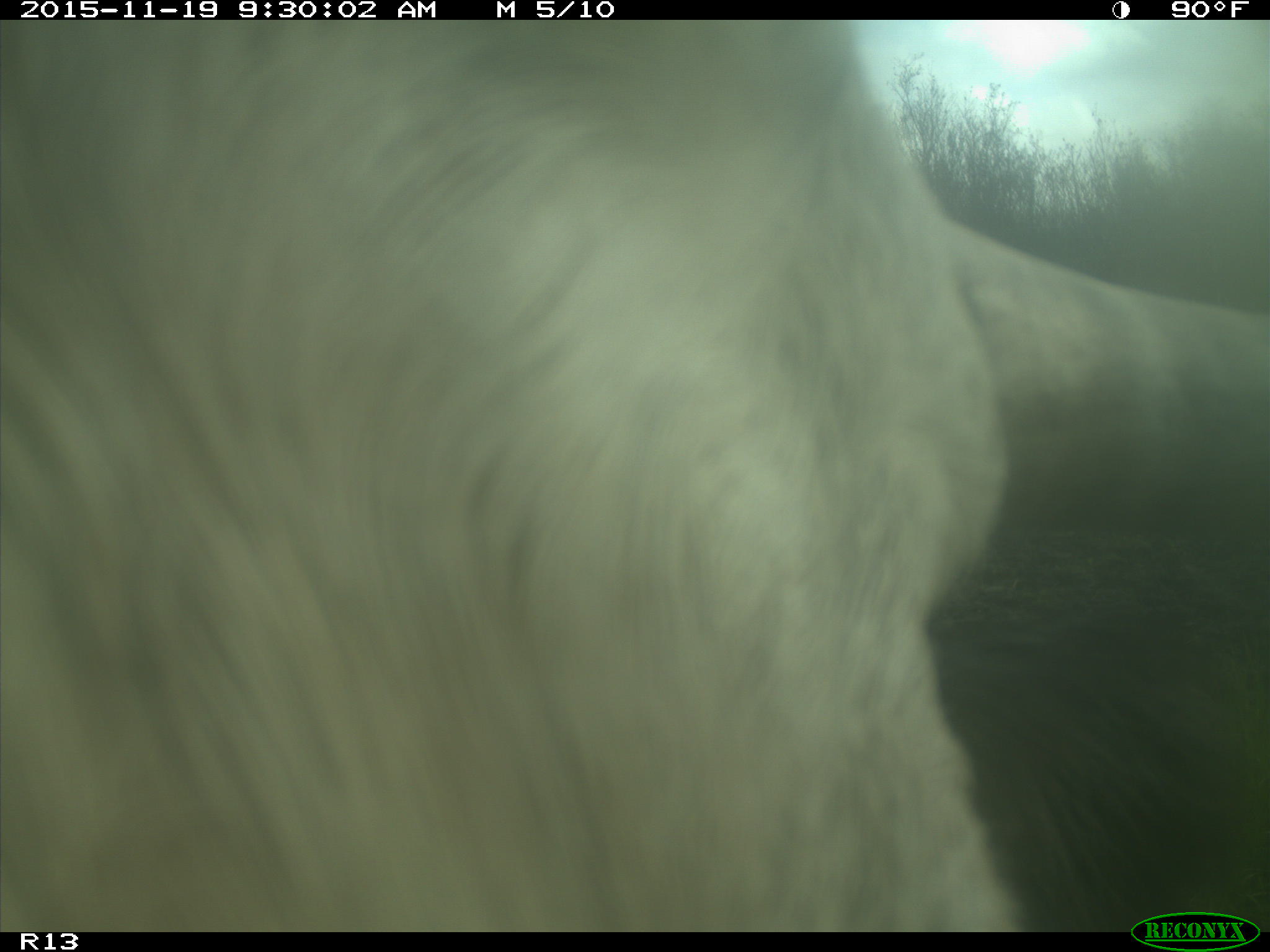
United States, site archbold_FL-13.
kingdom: Animalia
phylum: Chordata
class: Mammalia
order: Artiodactyla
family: Bovidae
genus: Bos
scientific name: Bos taurus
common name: domestic cow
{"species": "Bos taurus (domestic cow)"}